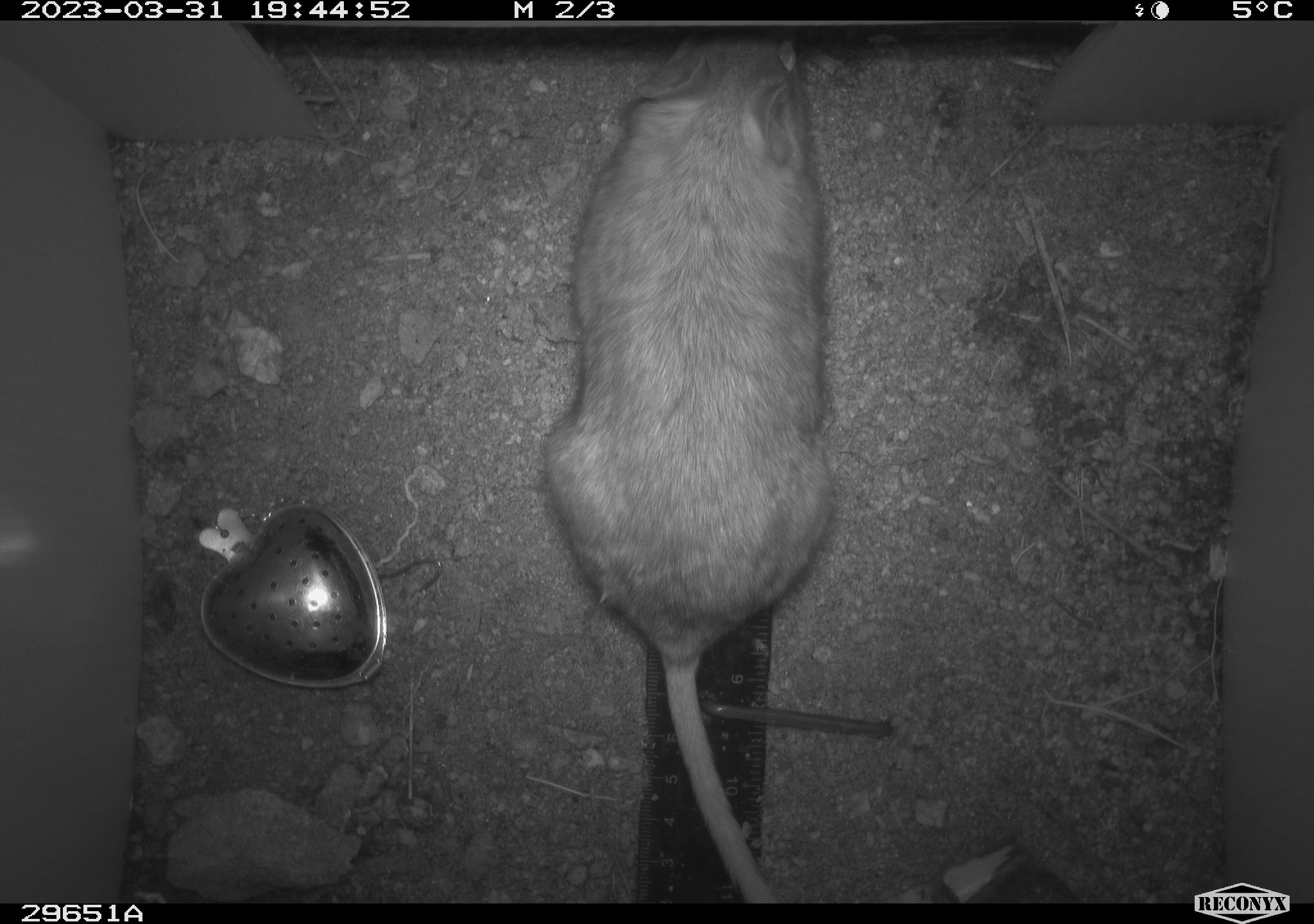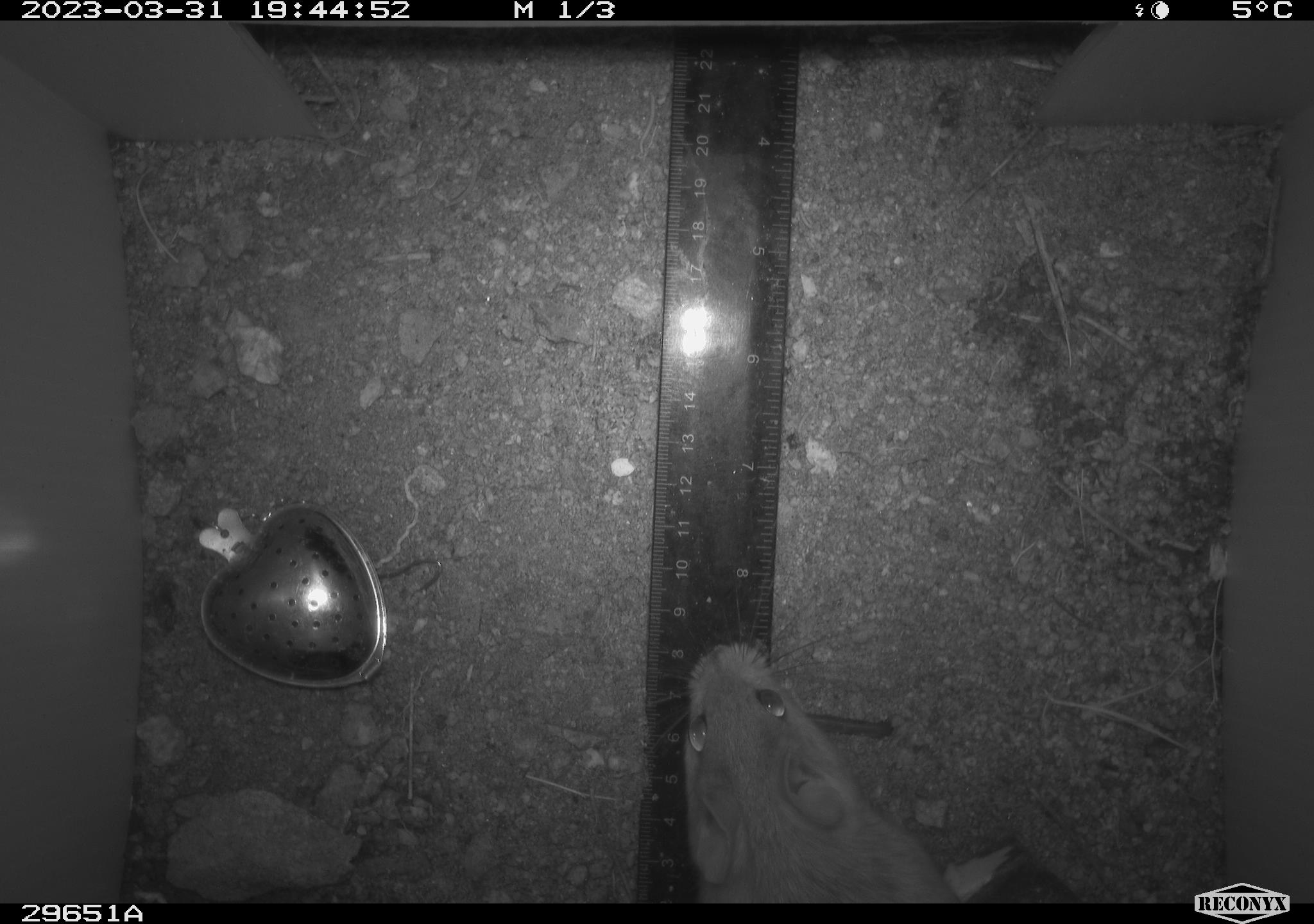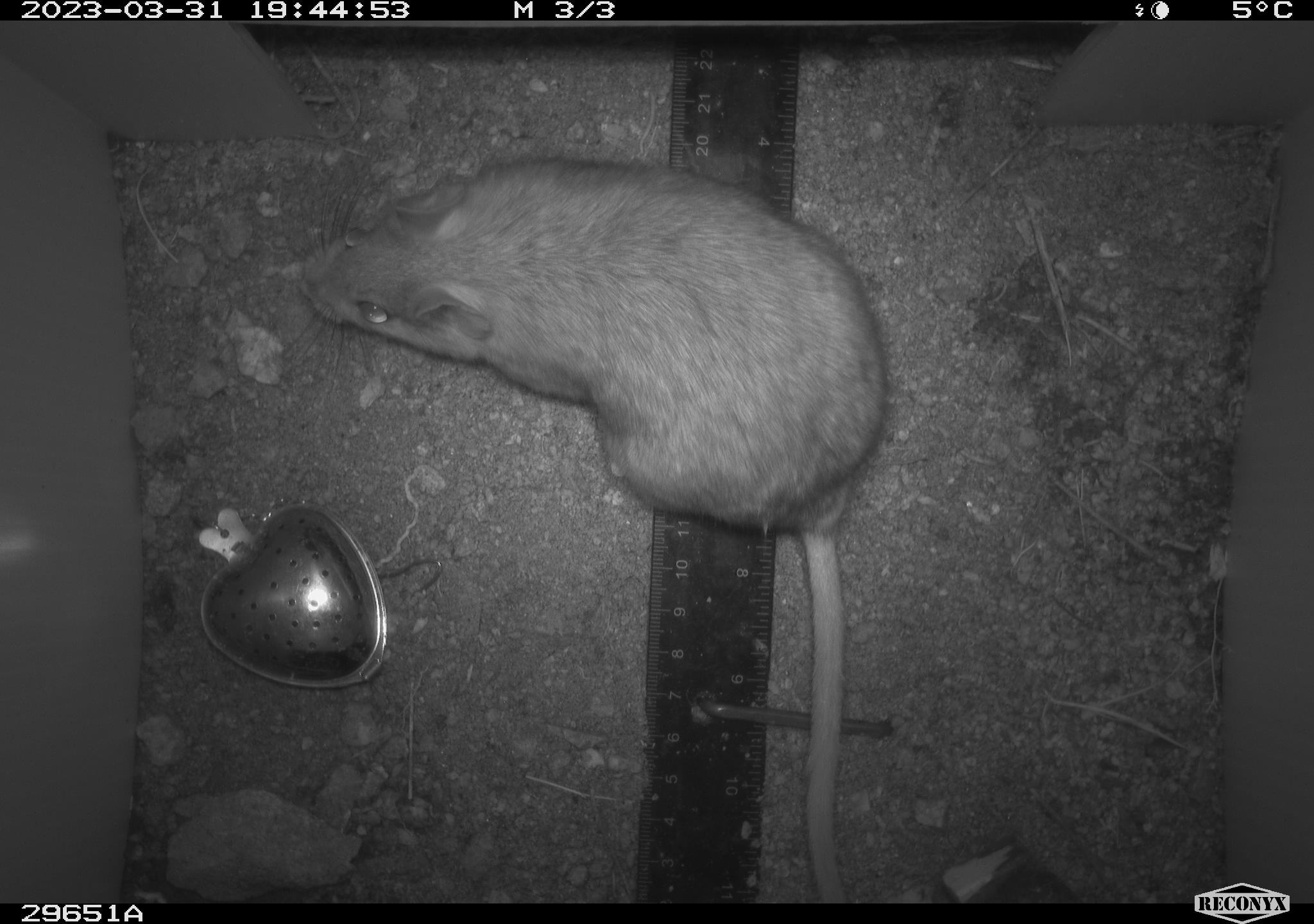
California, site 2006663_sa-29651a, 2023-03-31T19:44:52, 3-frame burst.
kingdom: Animalia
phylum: Chordata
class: Mammalia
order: Rodentia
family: Cricetidae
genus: Neotoma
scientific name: Neotoma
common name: pack rat or woodrat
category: neotoma species